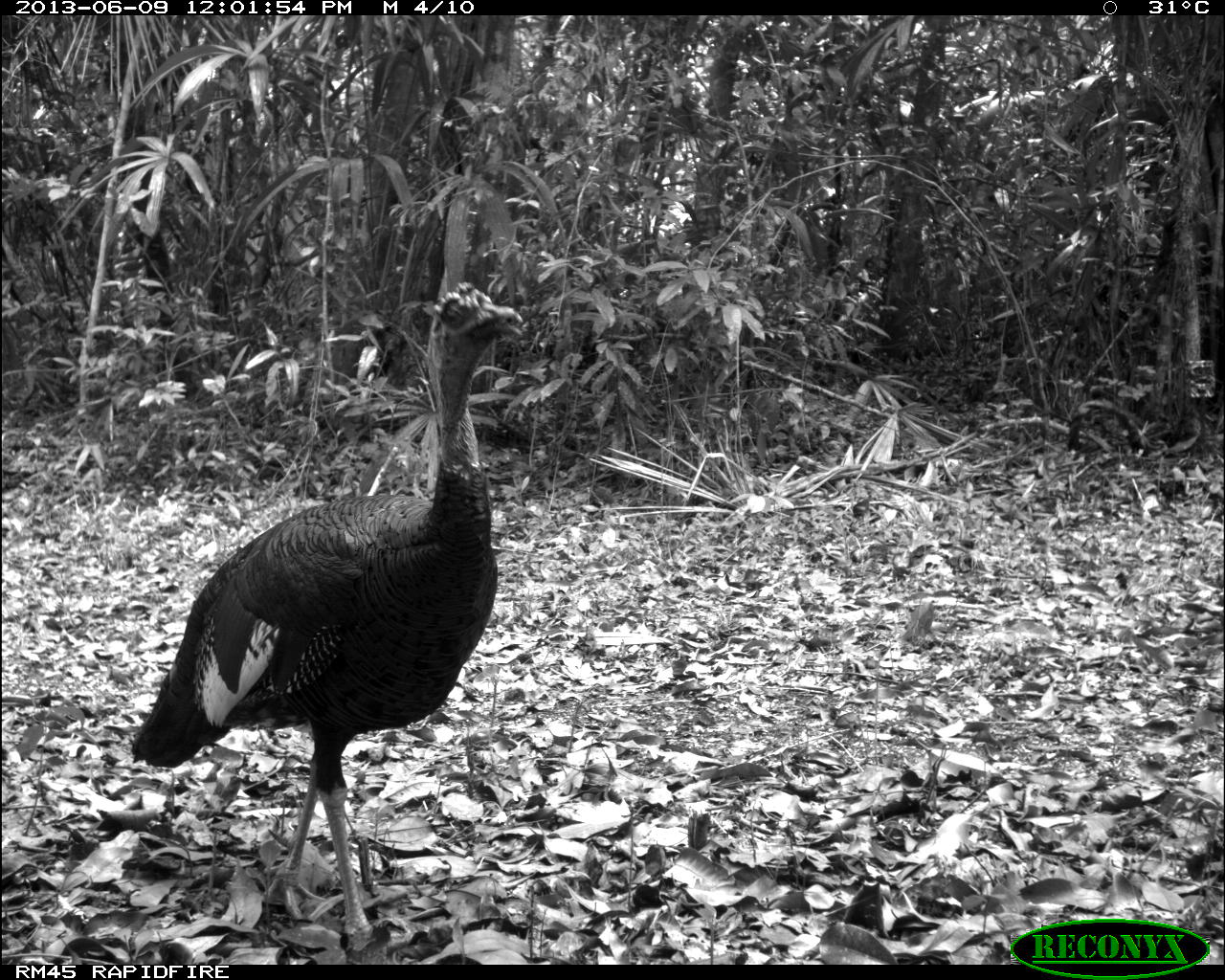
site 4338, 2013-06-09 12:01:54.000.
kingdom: Animalia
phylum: Chordata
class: Aves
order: Galliformes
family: Phasianidae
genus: Meleagris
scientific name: Meleagris ocellata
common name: ocellated turkey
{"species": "Meleagris ocellata (ocellated turkey)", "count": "1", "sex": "male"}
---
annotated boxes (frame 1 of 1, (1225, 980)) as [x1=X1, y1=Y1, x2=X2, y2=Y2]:
meleagris ocellata: [x1=127, y1=280, x2=524, y2=952]